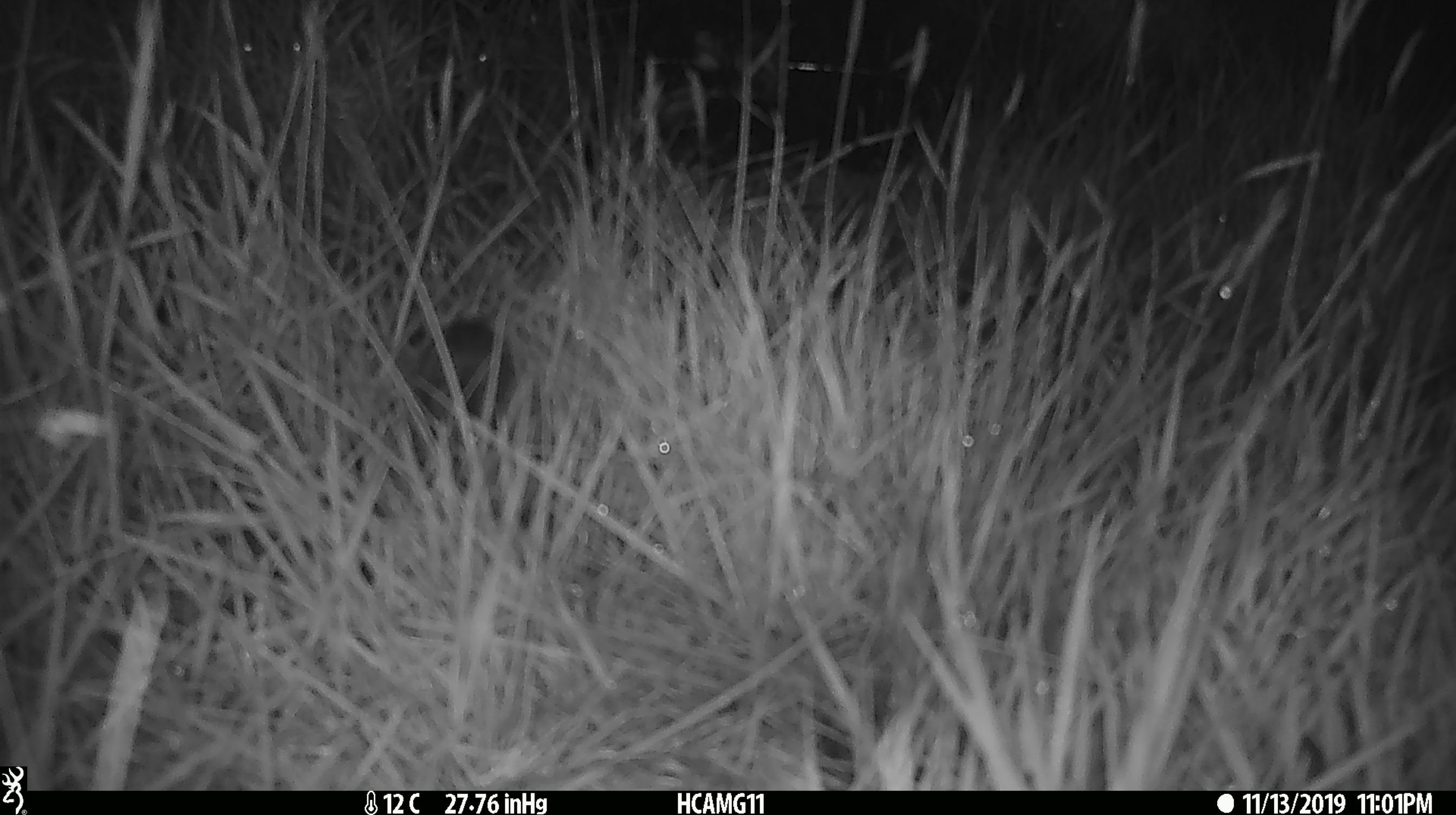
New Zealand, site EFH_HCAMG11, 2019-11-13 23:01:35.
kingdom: Animalia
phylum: Chordata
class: Mammalia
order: Rodentia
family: Muridae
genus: Mus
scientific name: Mus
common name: mouse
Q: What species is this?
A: Mouse (Mus).